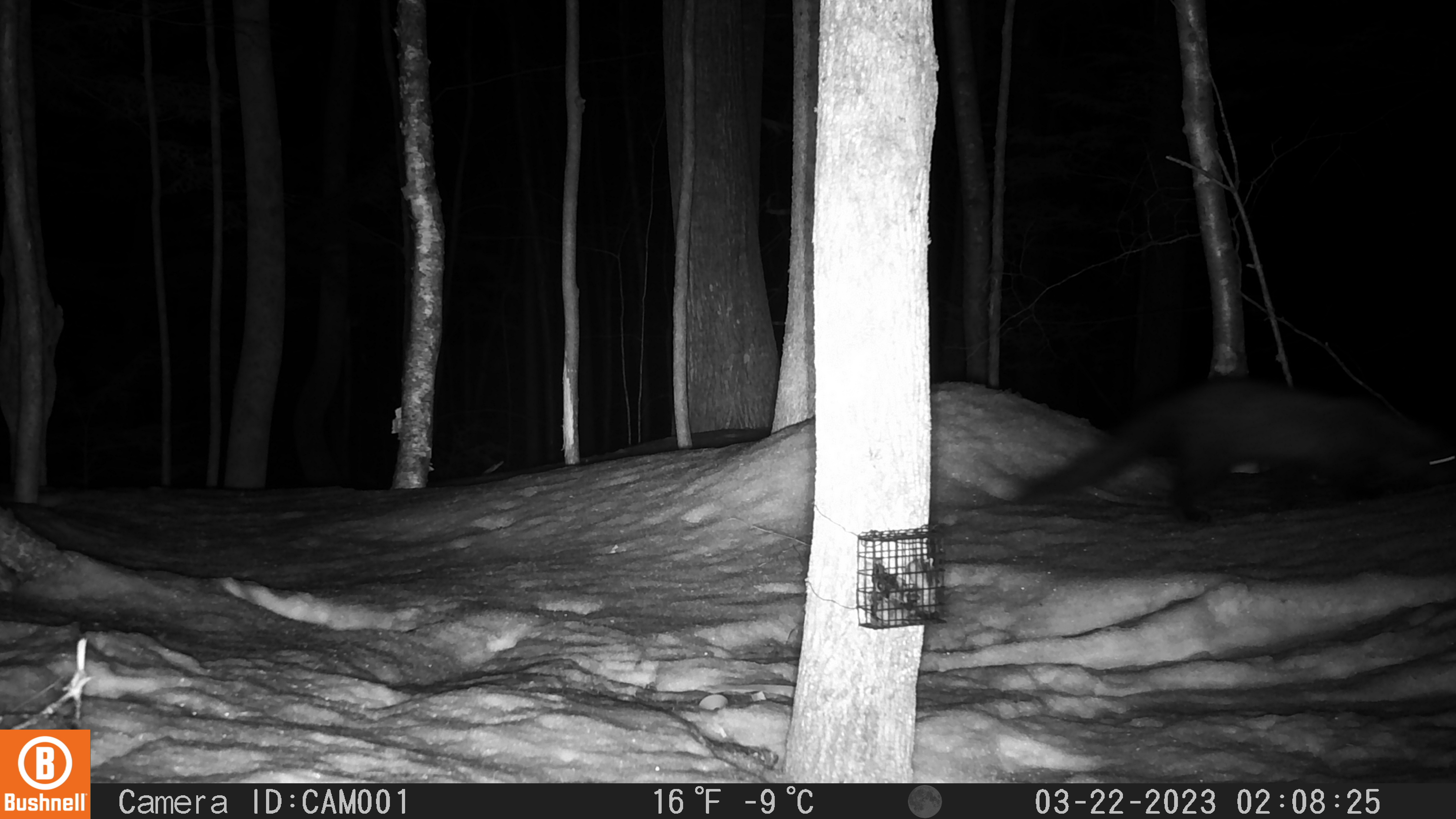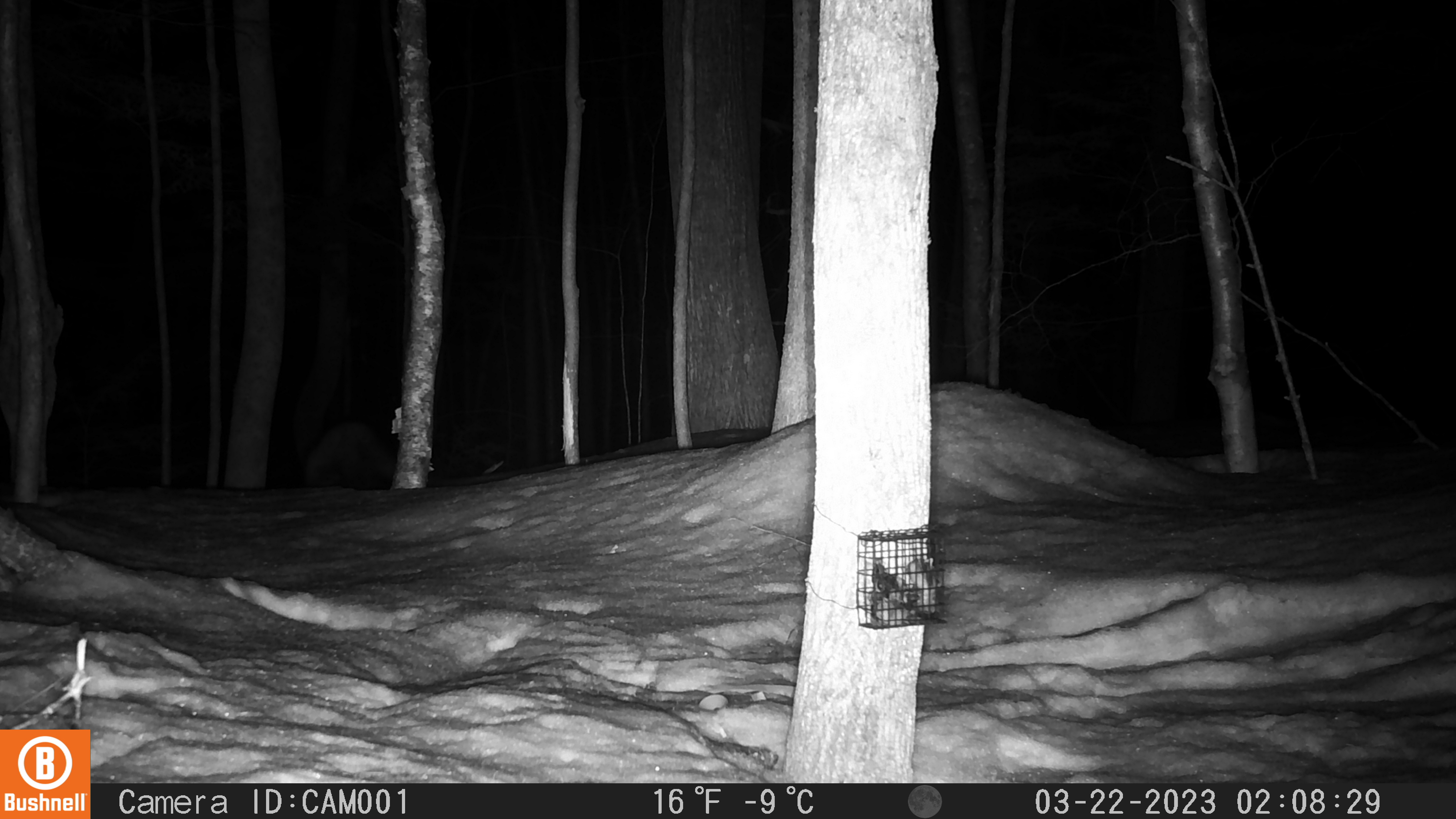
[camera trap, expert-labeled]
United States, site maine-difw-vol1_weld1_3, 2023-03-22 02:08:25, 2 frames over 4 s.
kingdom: Animalia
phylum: Chordata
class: Mammalia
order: Carnivora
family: Mustelidae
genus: Pekania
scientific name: Pekania pennanti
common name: fisher